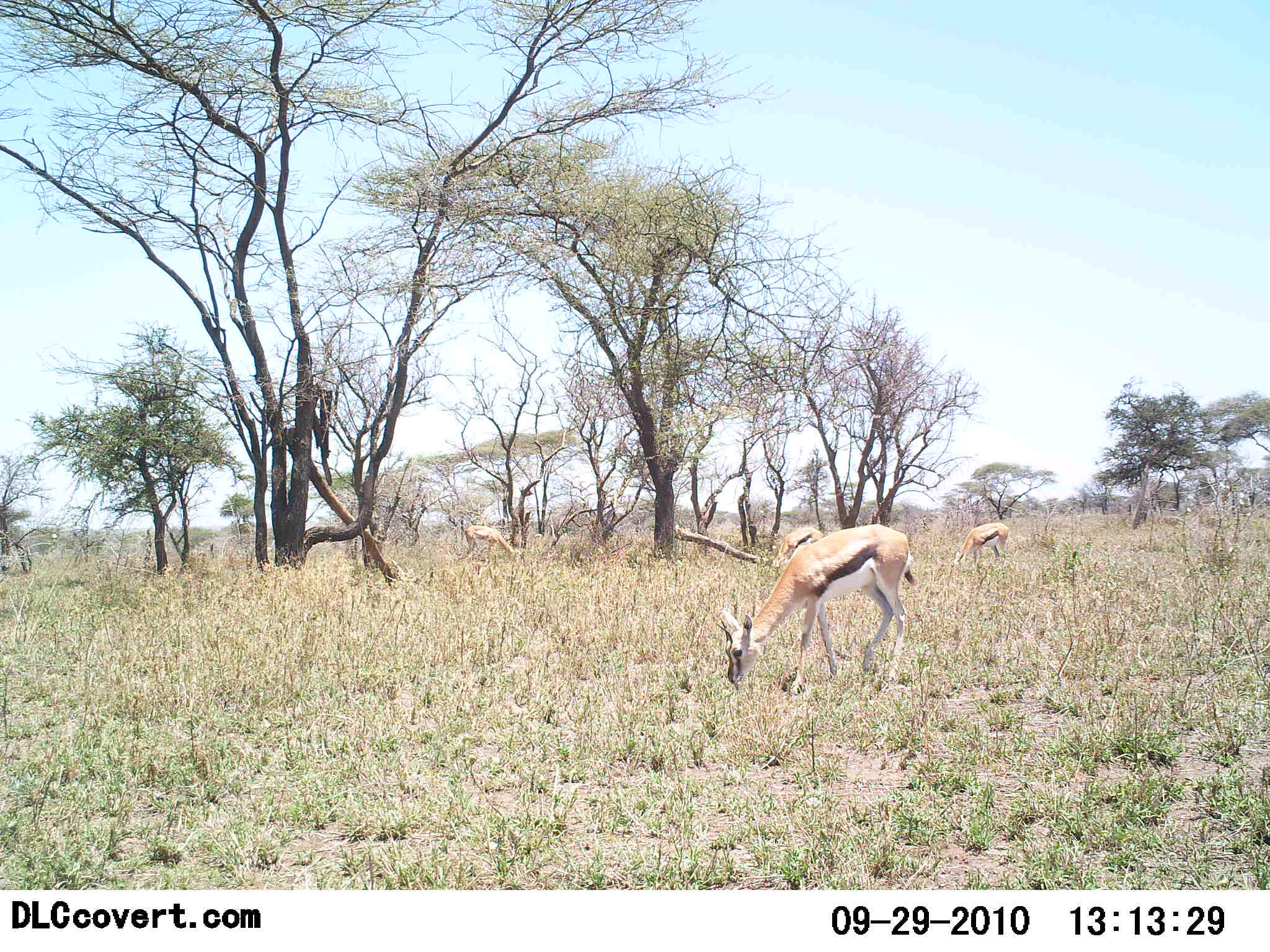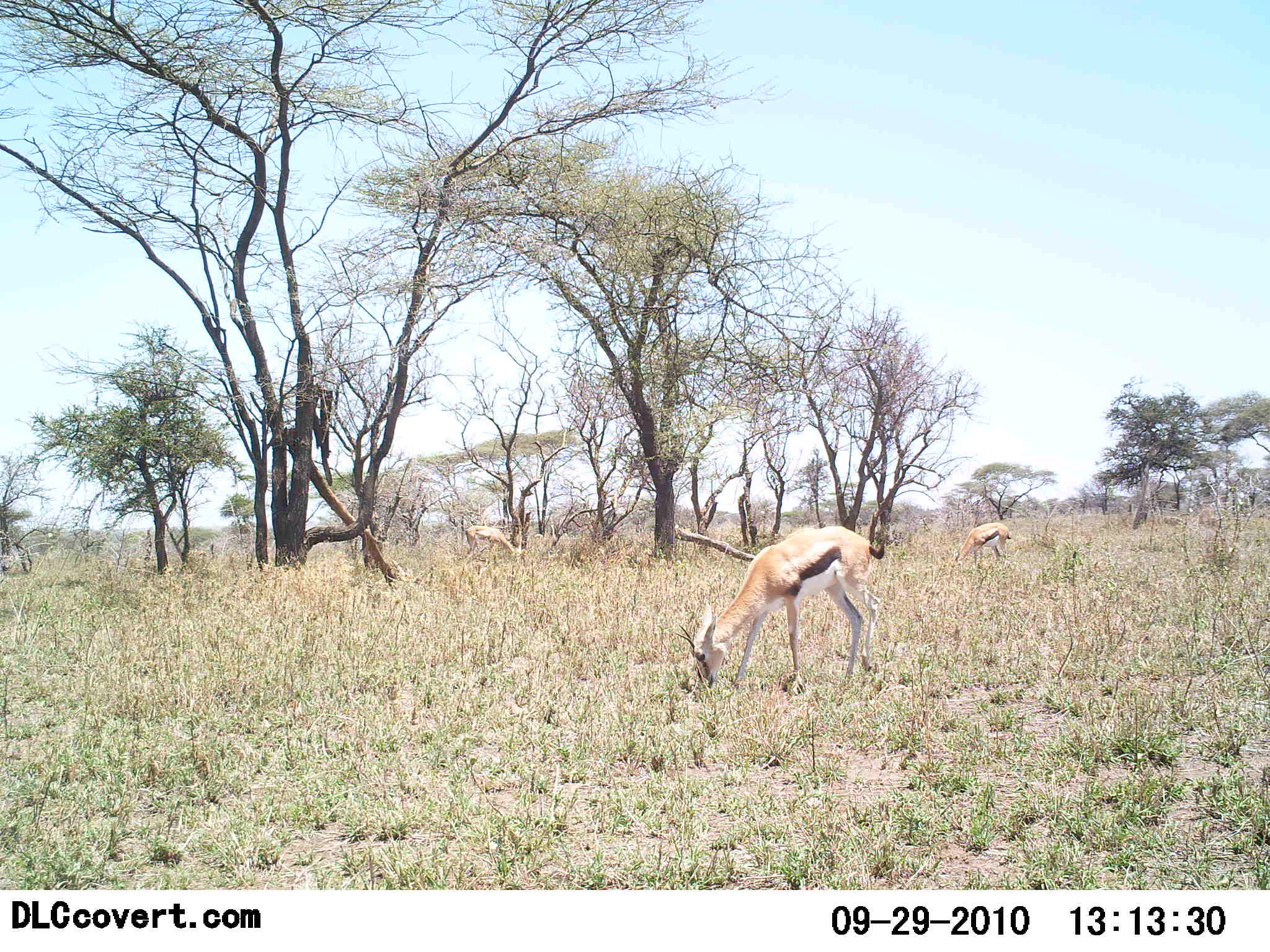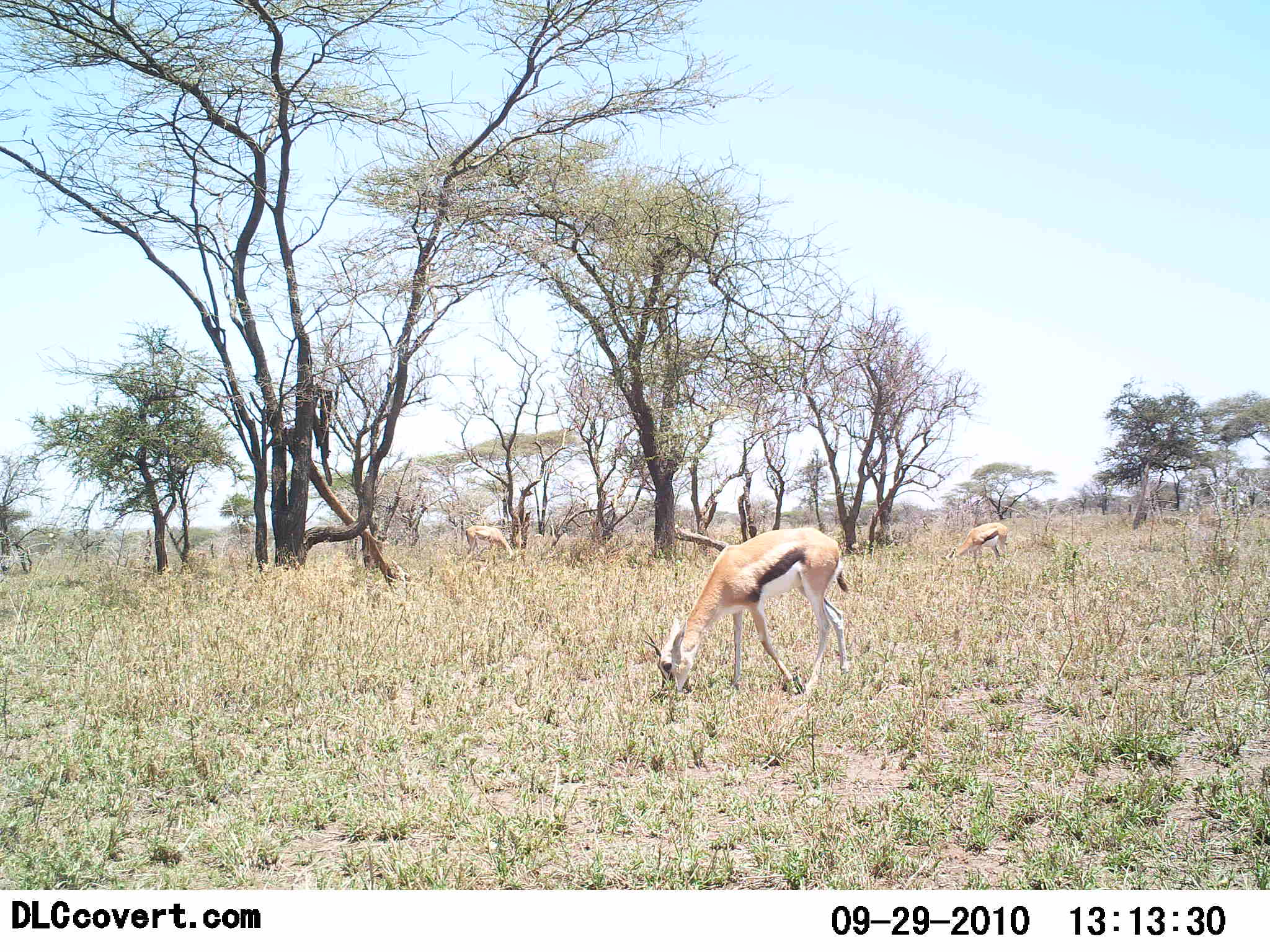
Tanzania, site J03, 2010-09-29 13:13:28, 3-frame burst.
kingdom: Animalia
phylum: Chordata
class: Mammalia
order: Artiodactyla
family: Bovidae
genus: Eudorcas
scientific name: Eudorcas thomsonii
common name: thomson's gazelle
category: gazellethomsons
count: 3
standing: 19%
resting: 0%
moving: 6%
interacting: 0%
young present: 0%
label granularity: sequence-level